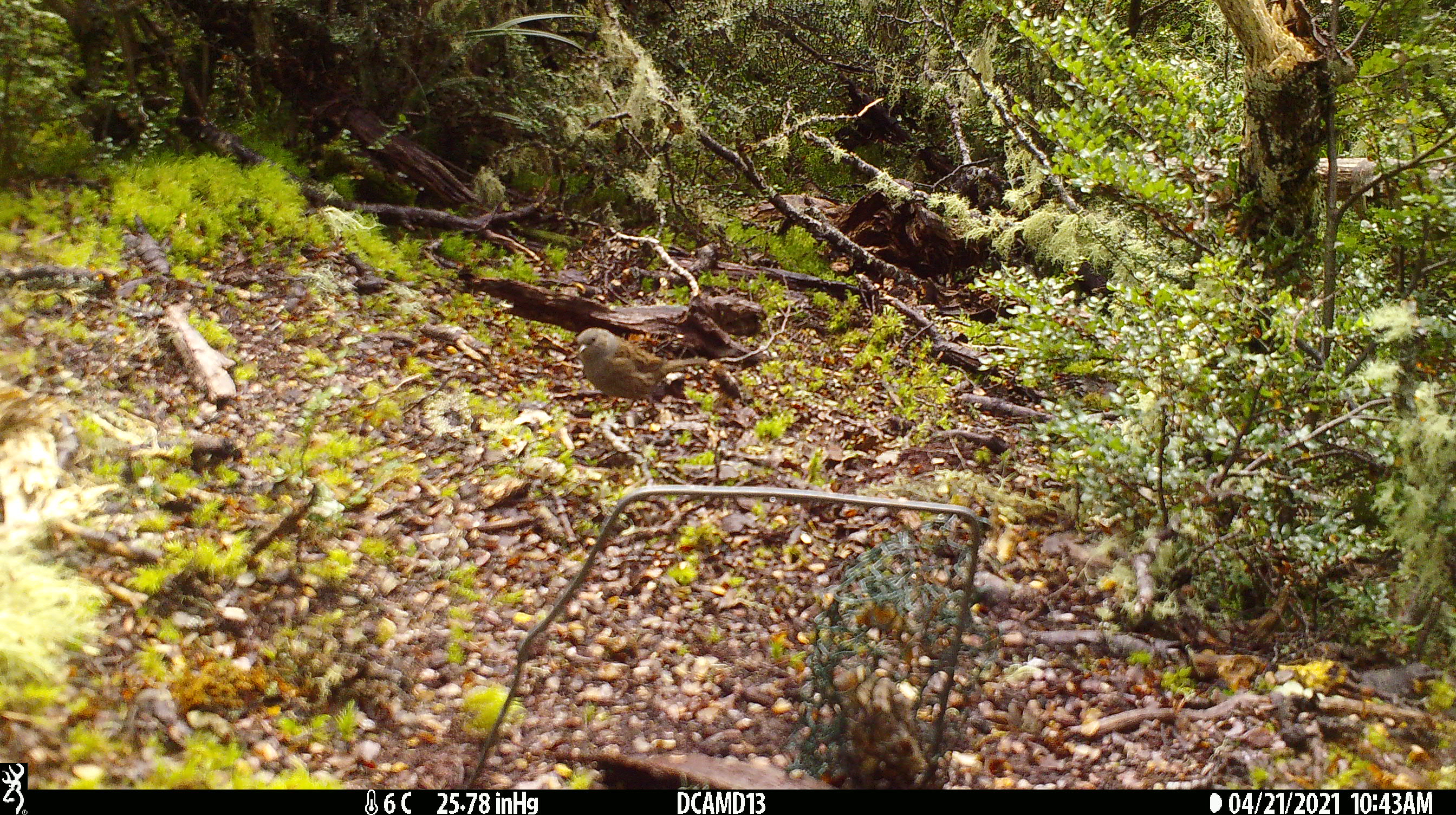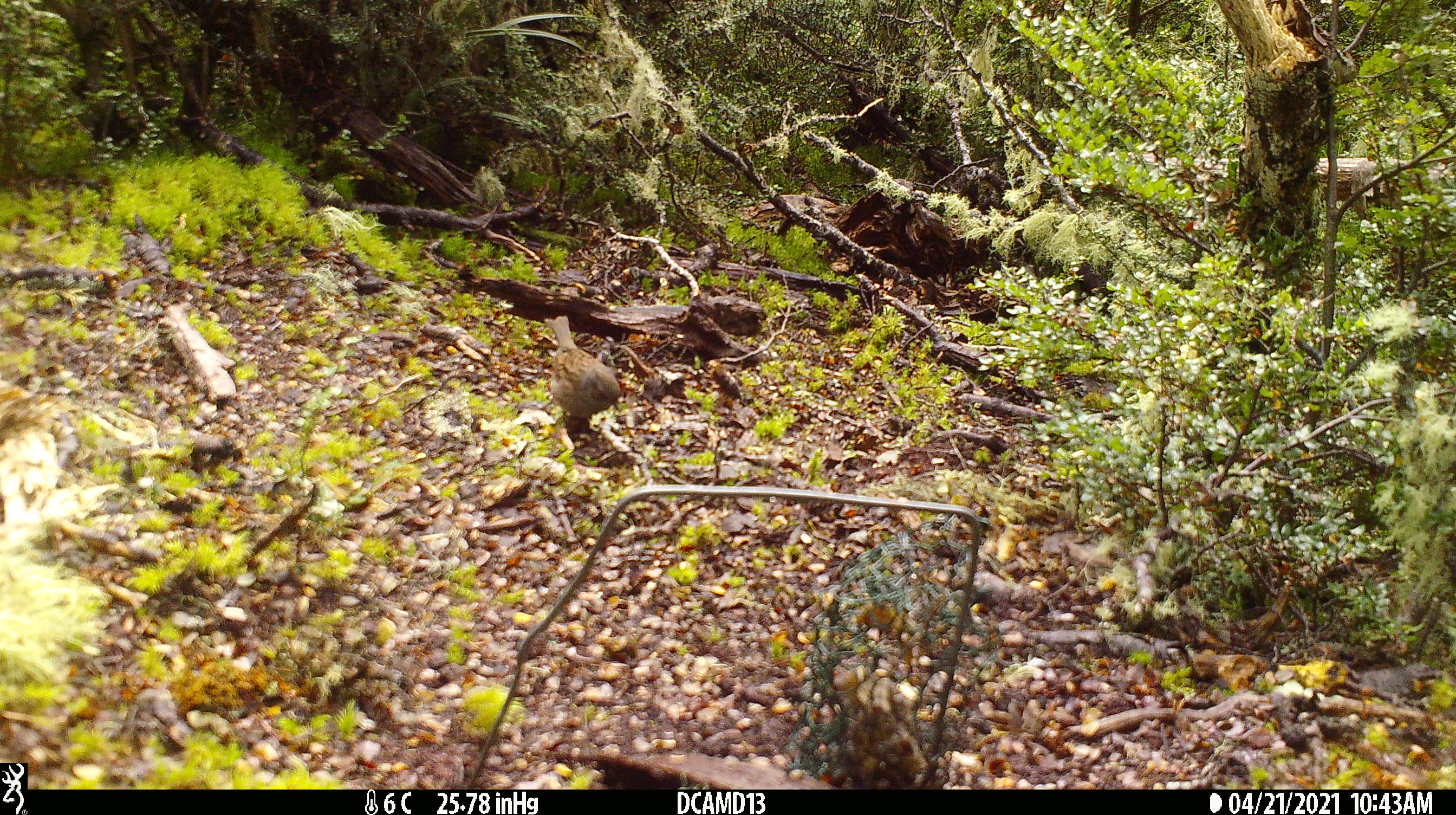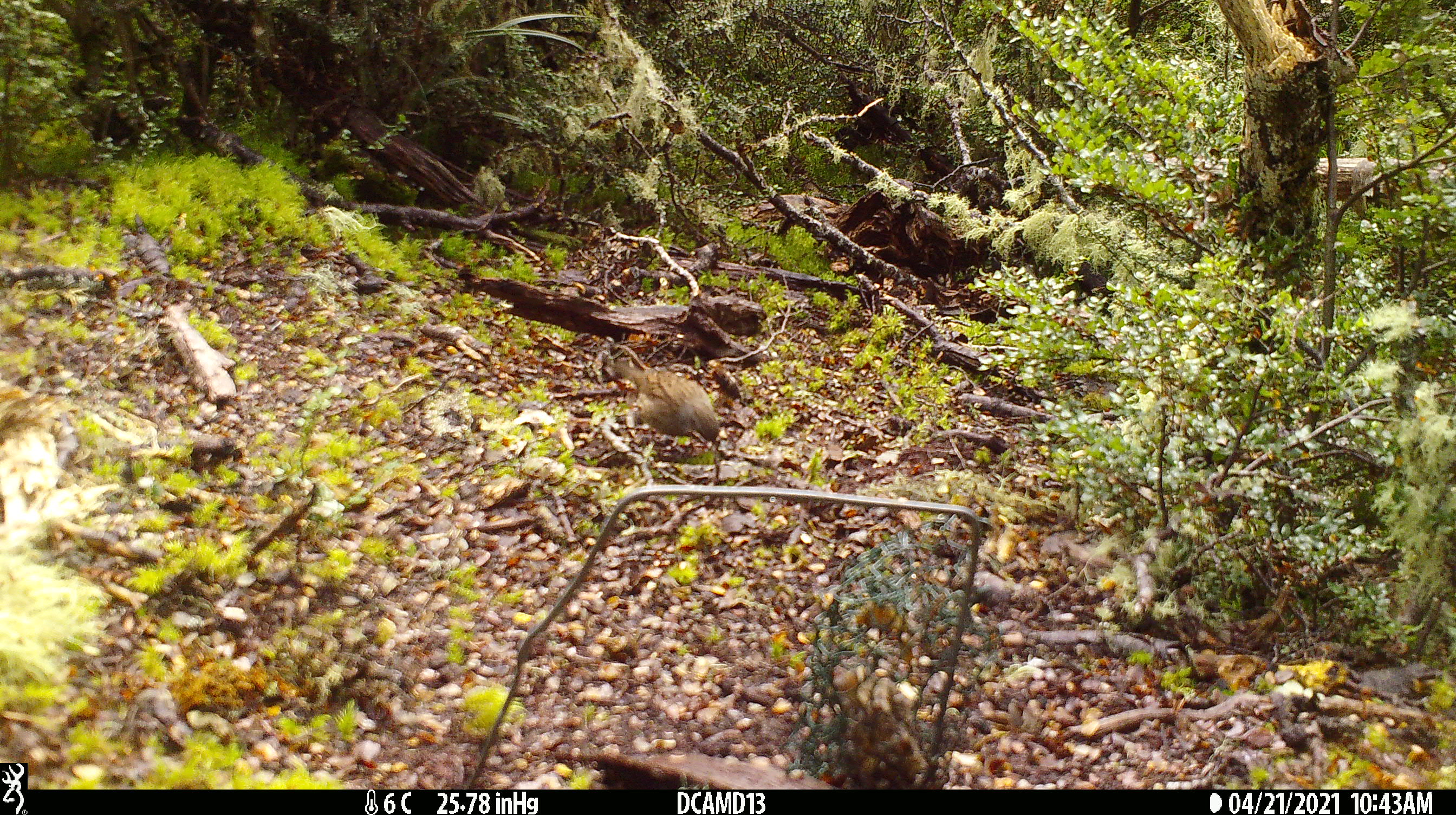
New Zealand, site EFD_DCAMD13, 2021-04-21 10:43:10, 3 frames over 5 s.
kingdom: Animalia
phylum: Chordata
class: Aves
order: Passeriformes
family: Prunellidae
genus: Prunella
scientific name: Prunella modularis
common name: dunnock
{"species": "dunnock (Prunella modularis)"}